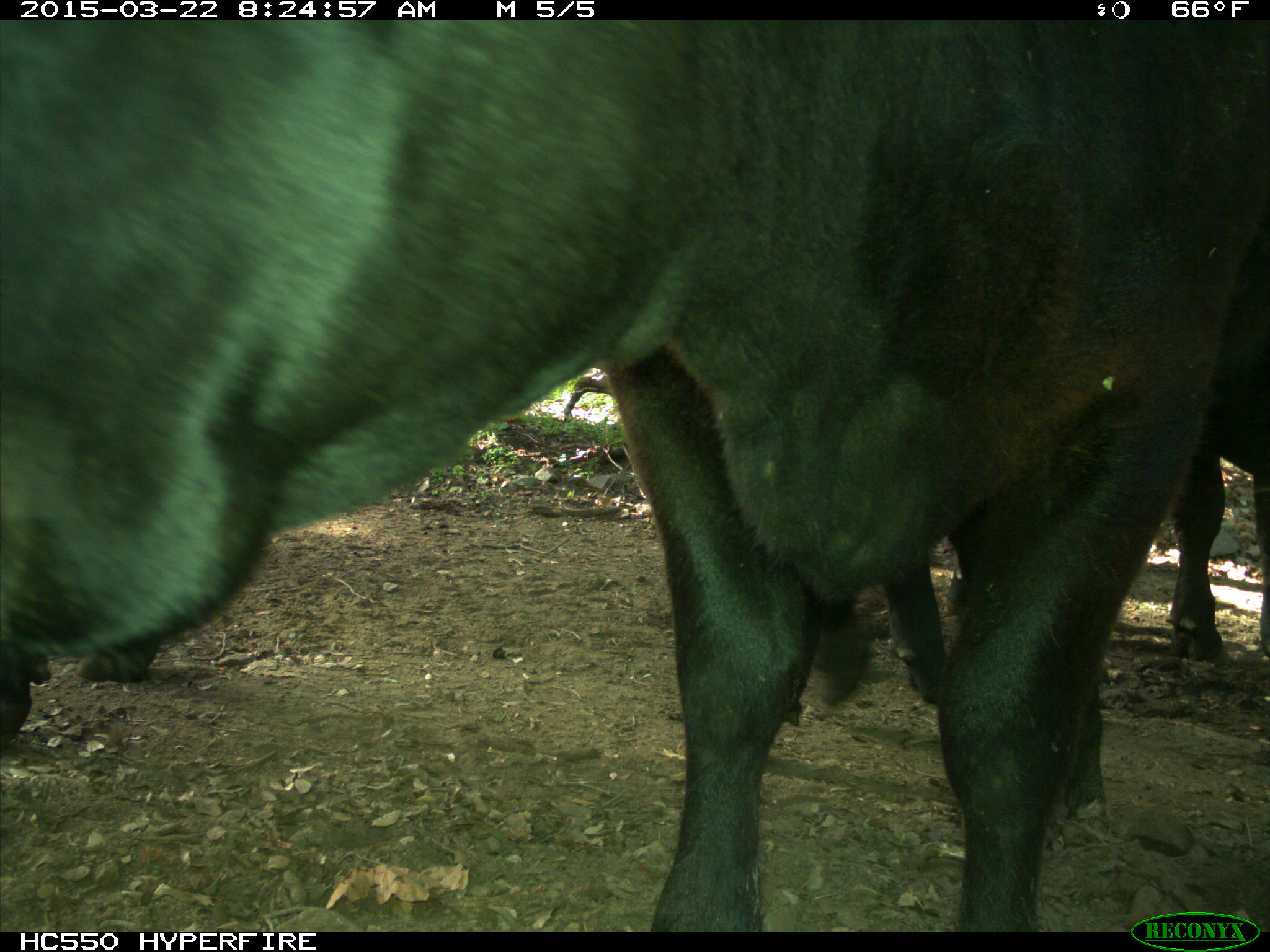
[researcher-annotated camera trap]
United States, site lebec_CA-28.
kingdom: Animalia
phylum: Chordata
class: Mammalia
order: Artiodactyla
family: Bovidae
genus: Bos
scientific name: Bos taurus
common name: domestic cow